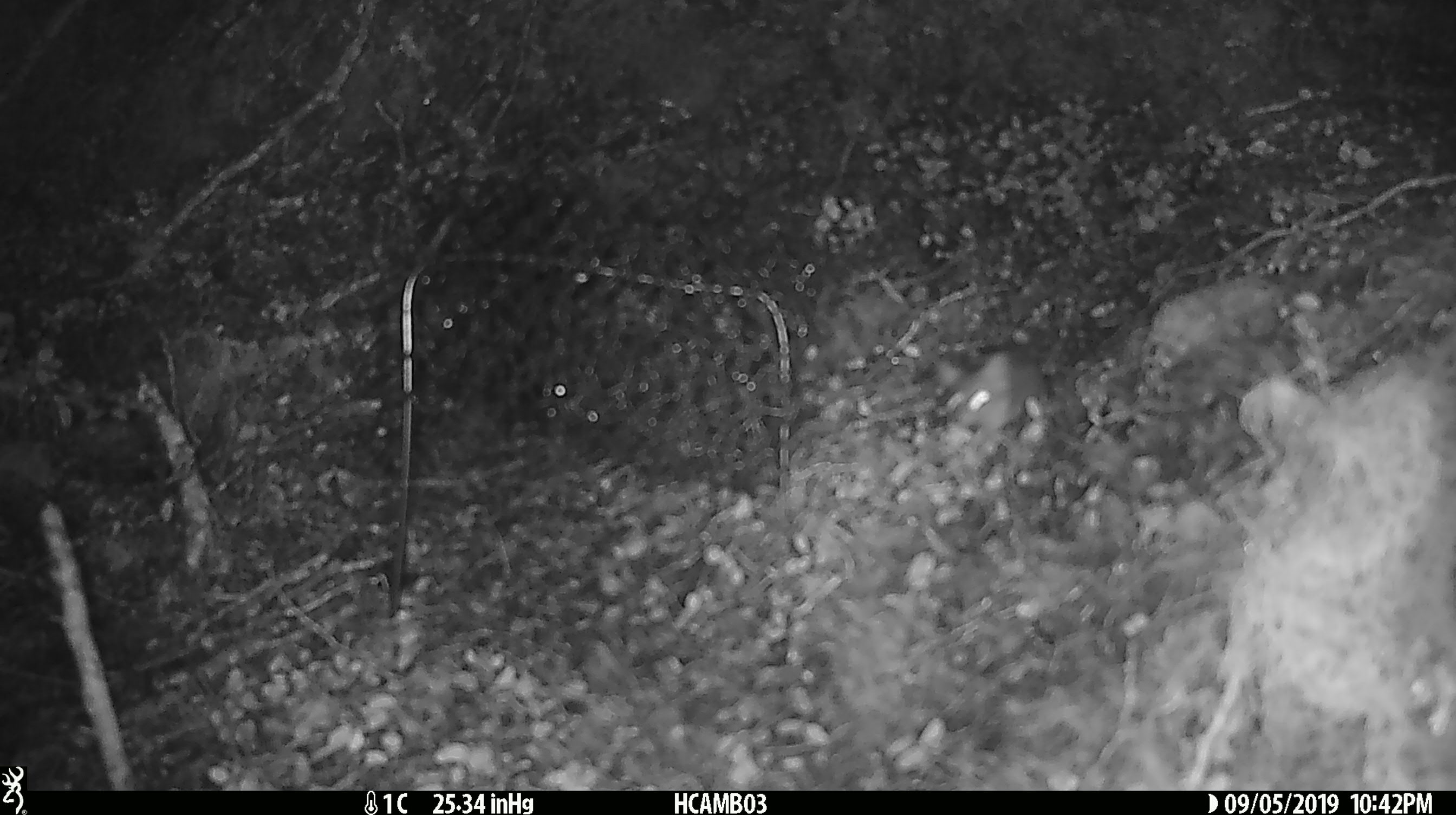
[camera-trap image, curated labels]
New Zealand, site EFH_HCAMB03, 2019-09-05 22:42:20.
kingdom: Animalia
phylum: Chordata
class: Mammalia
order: Rodentia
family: Muridae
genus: Mus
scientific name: Mus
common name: mouse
Mouse (Mus).